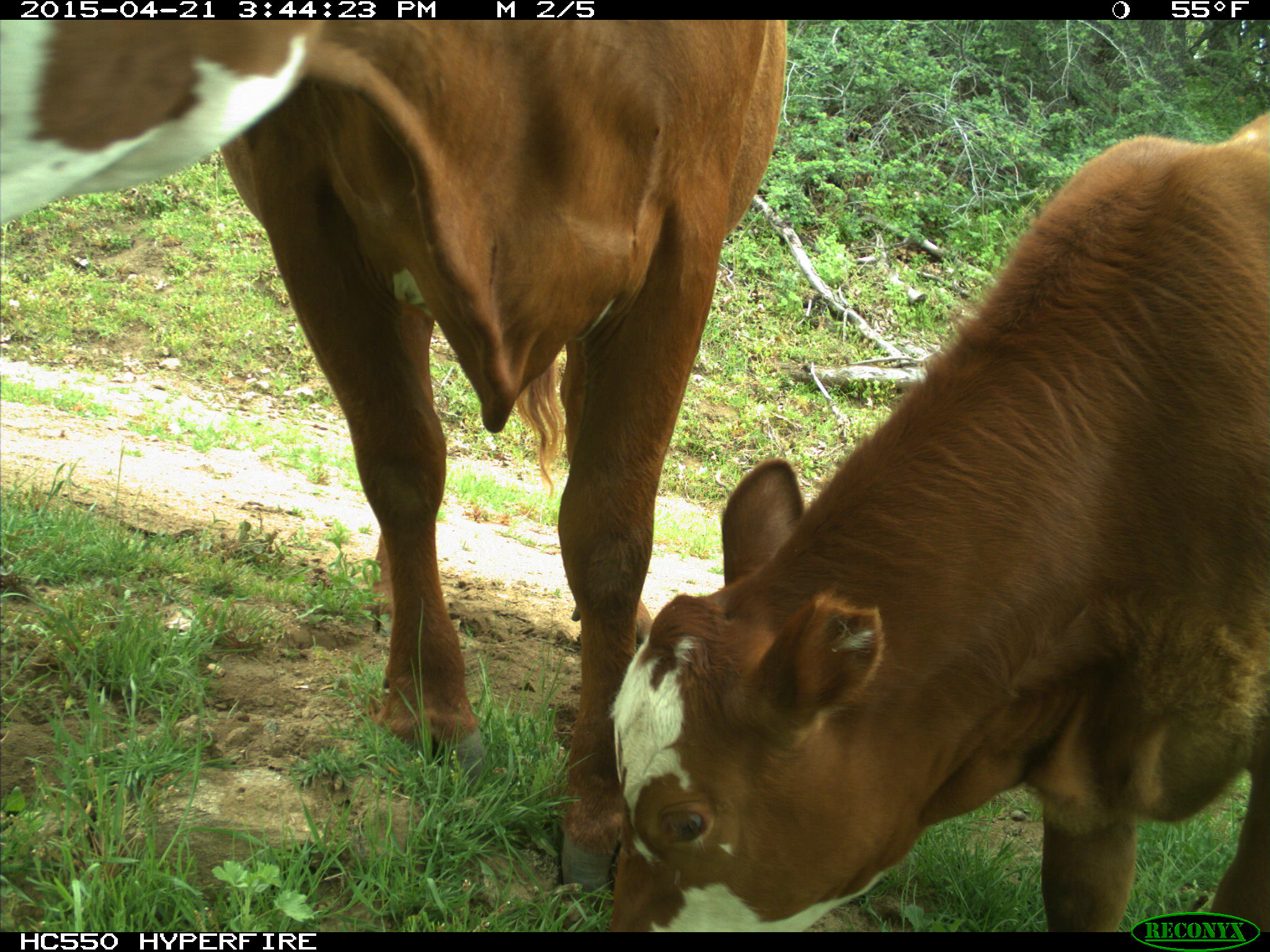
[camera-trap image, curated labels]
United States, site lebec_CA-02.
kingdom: Animalia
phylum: Chordata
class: Mammalia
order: Artiodactyla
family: Bovidae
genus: Bos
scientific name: Bos taurus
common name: domestic cow